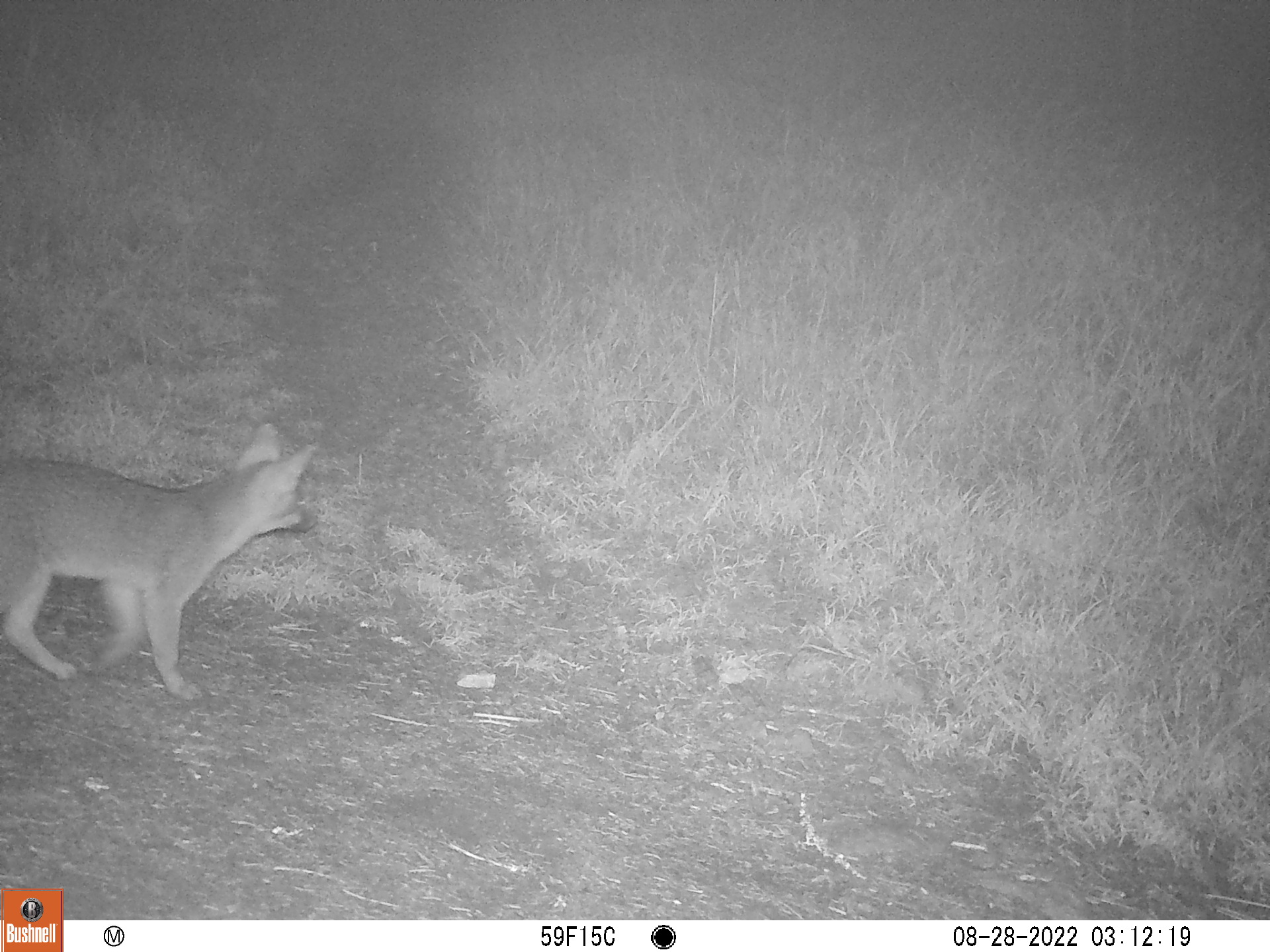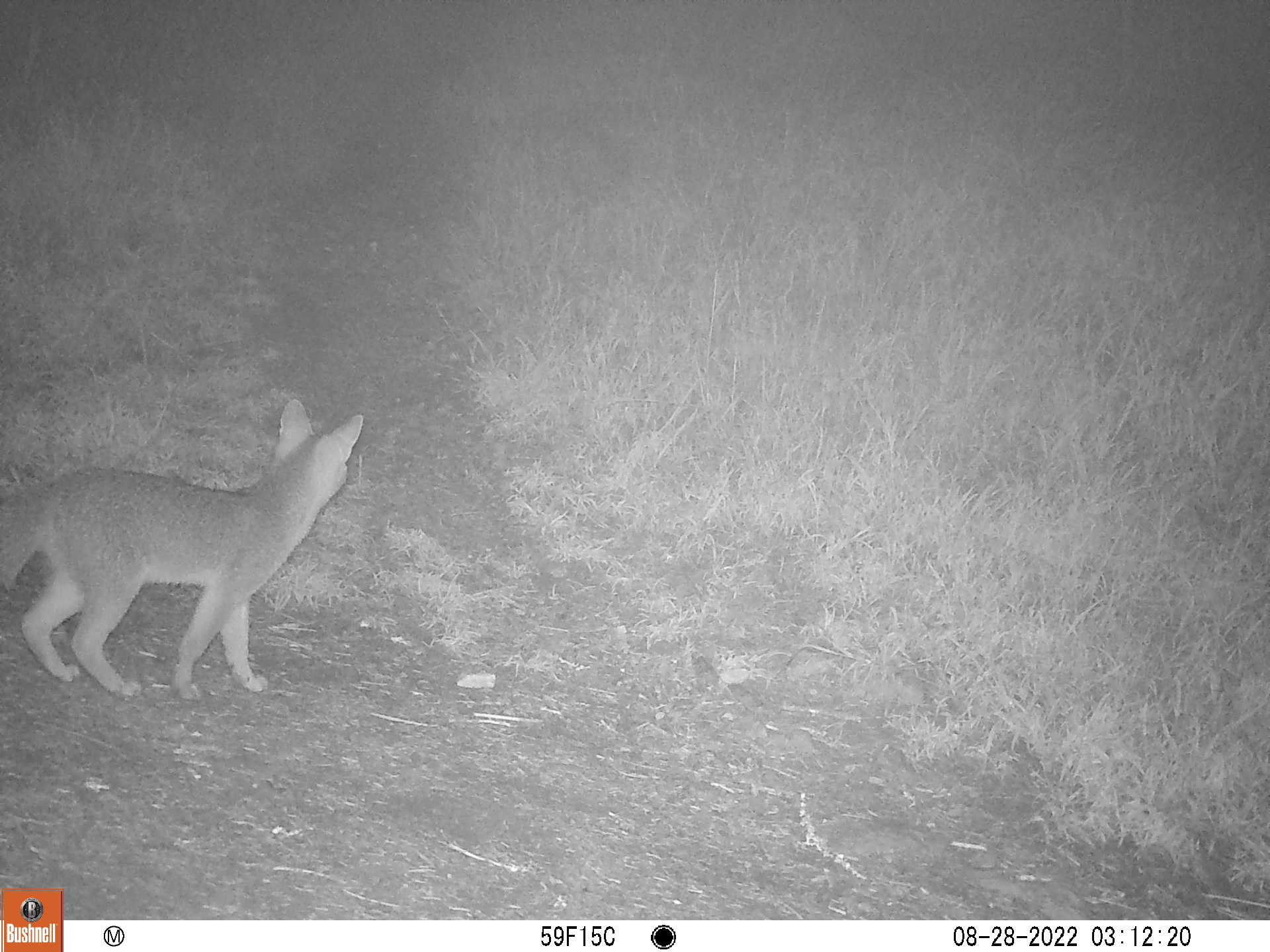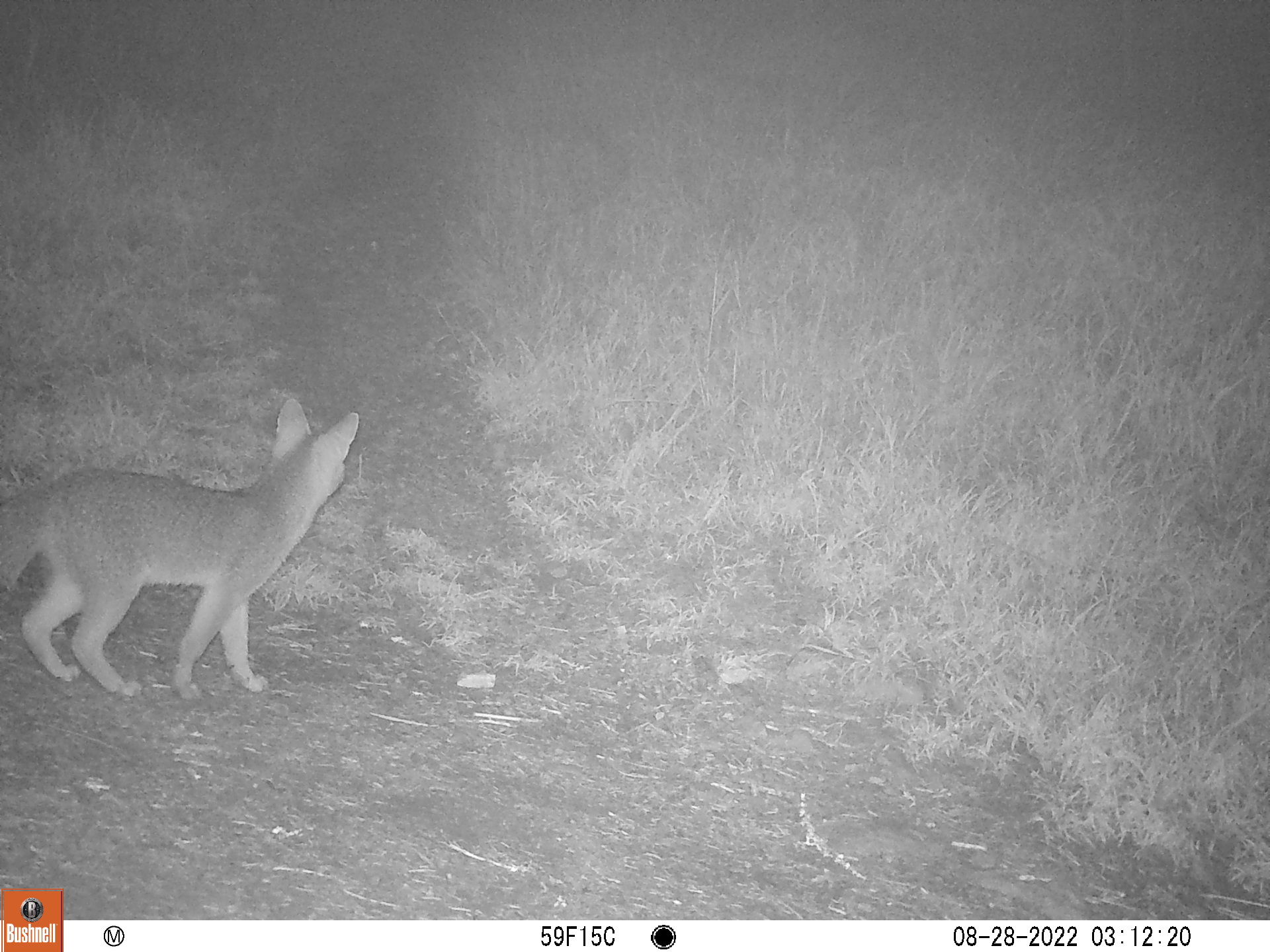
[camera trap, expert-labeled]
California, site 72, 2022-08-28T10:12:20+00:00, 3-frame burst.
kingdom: Animalia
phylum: Chordata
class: Mammalia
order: Carnivora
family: Canidae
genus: Urocyon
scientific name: Urocyon cinereoargenteus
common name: gray fox